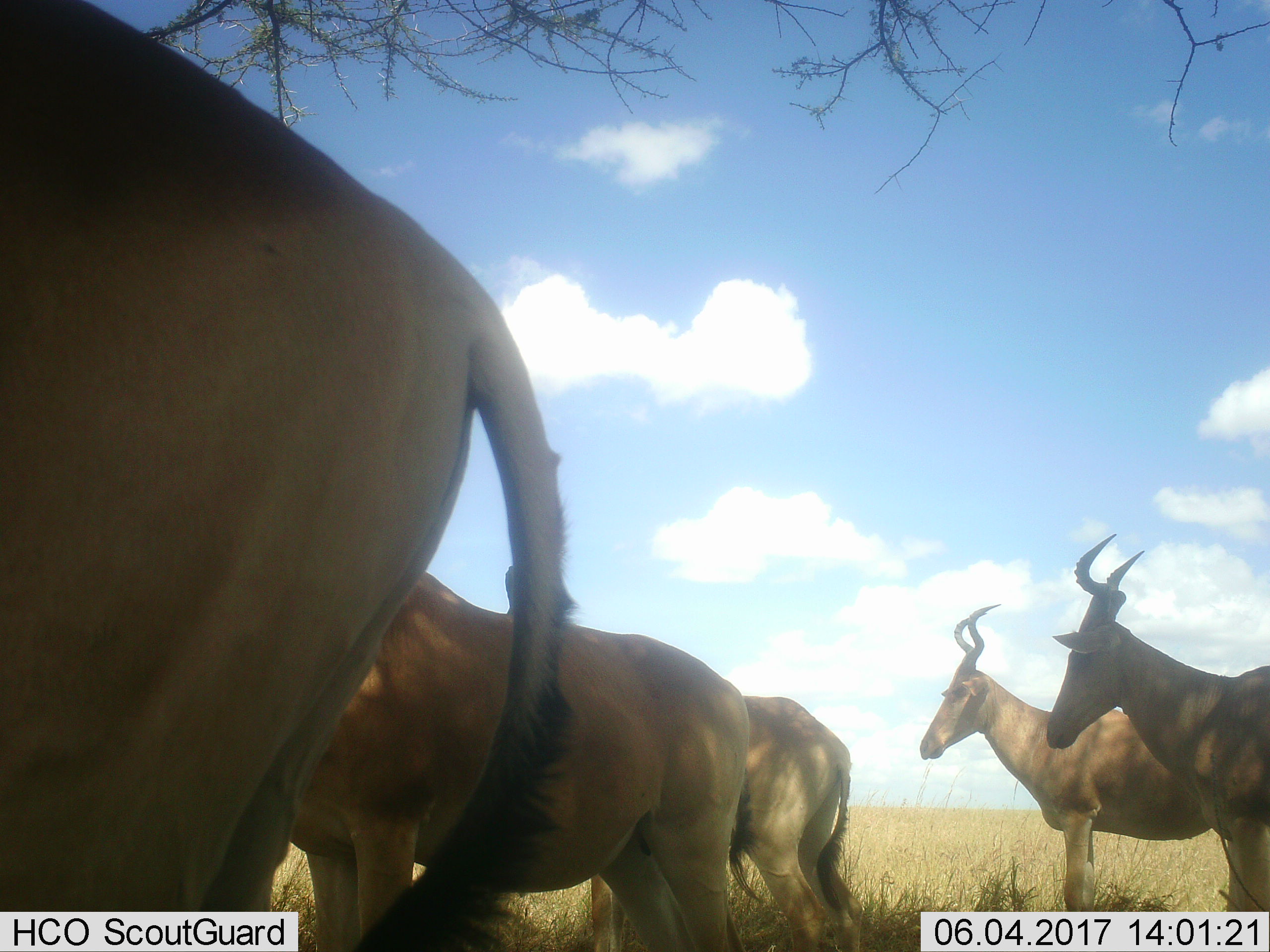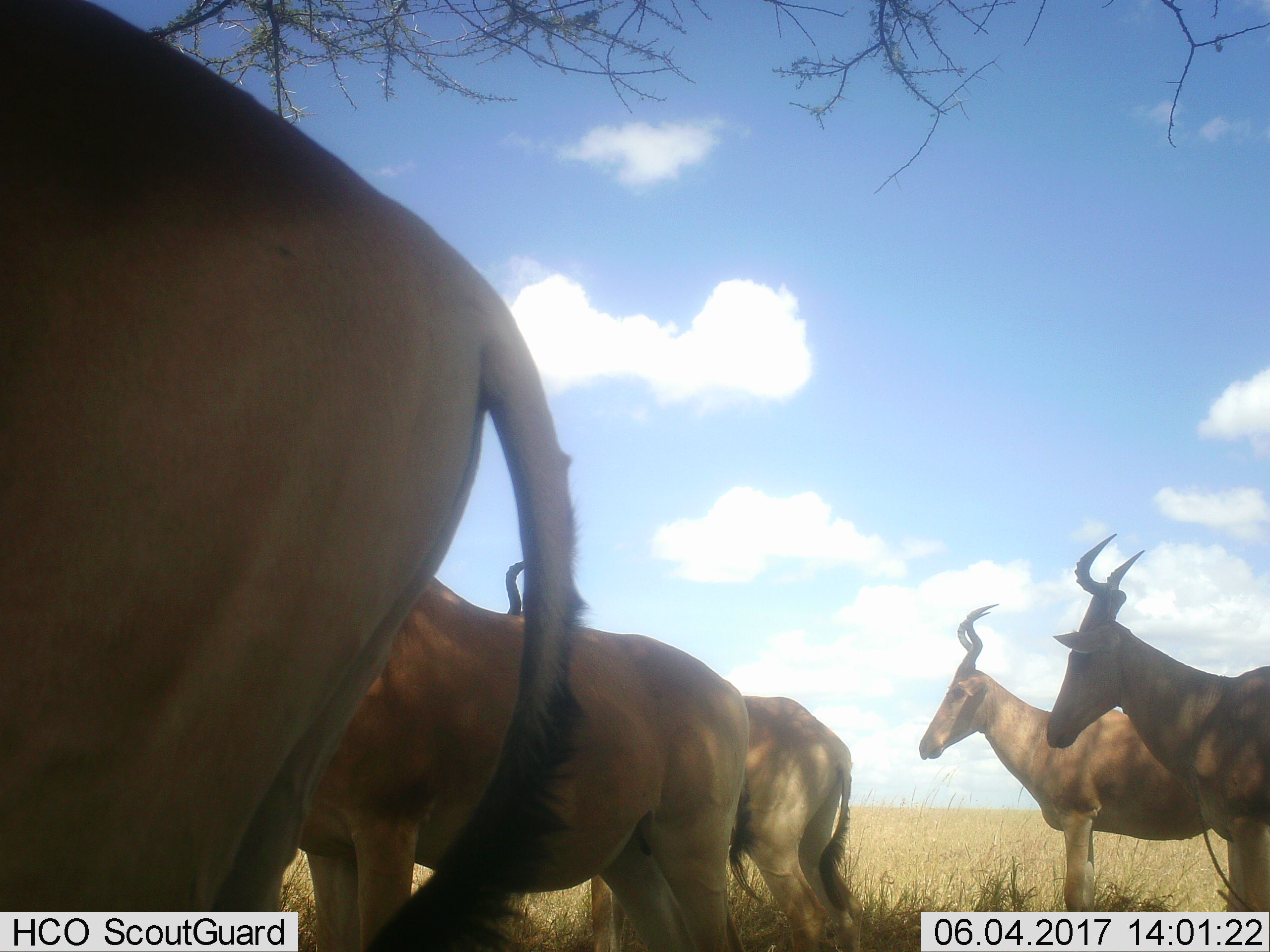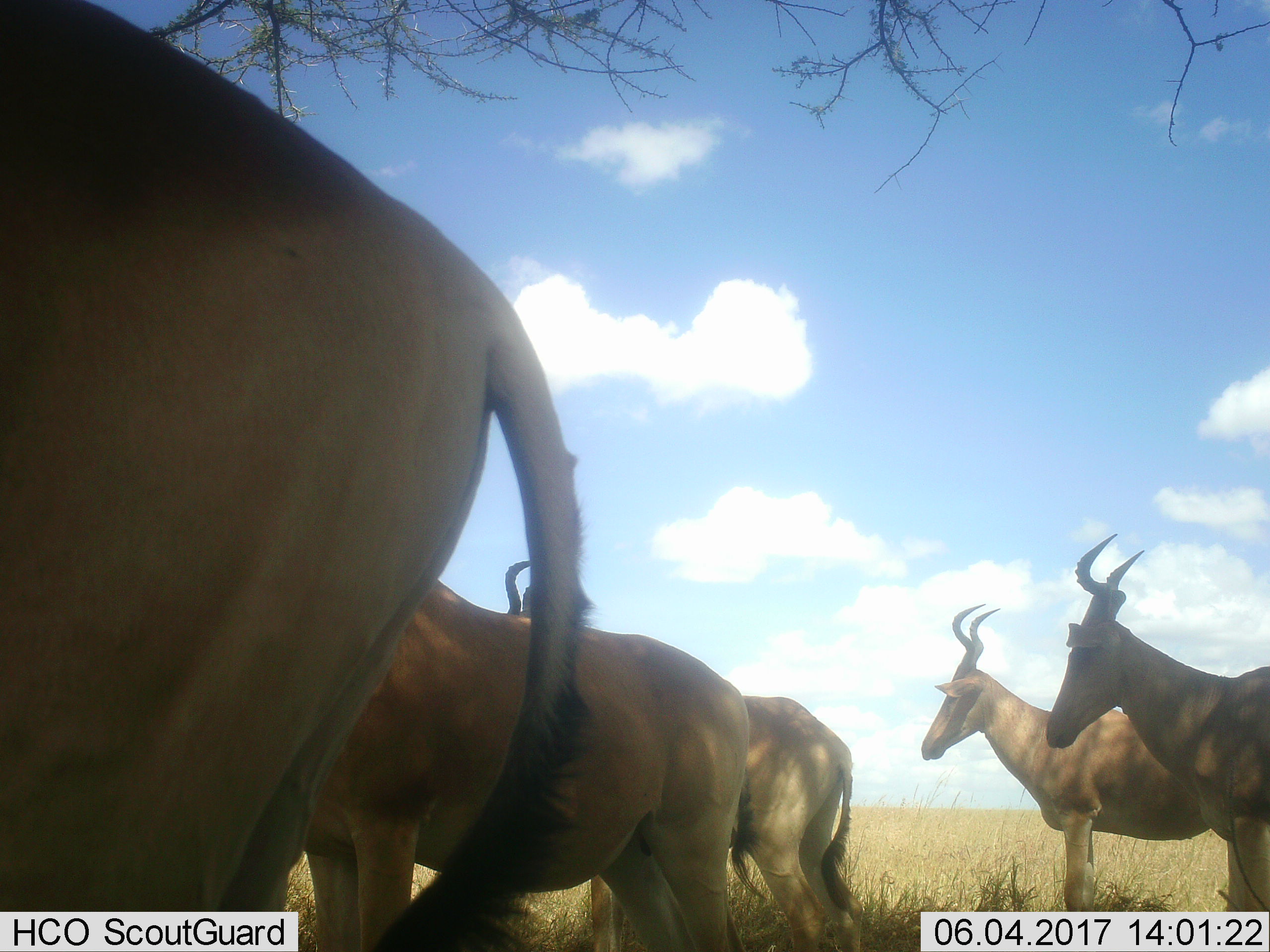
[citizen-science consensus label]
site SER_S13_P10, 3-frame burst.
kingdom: Animalia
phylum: Chordata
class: Mammalia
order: Artiodactyla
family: Bovidae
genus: Alcelaphus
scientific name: Alcelaphus buselaphus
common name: hartebeest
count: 5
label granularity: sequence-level